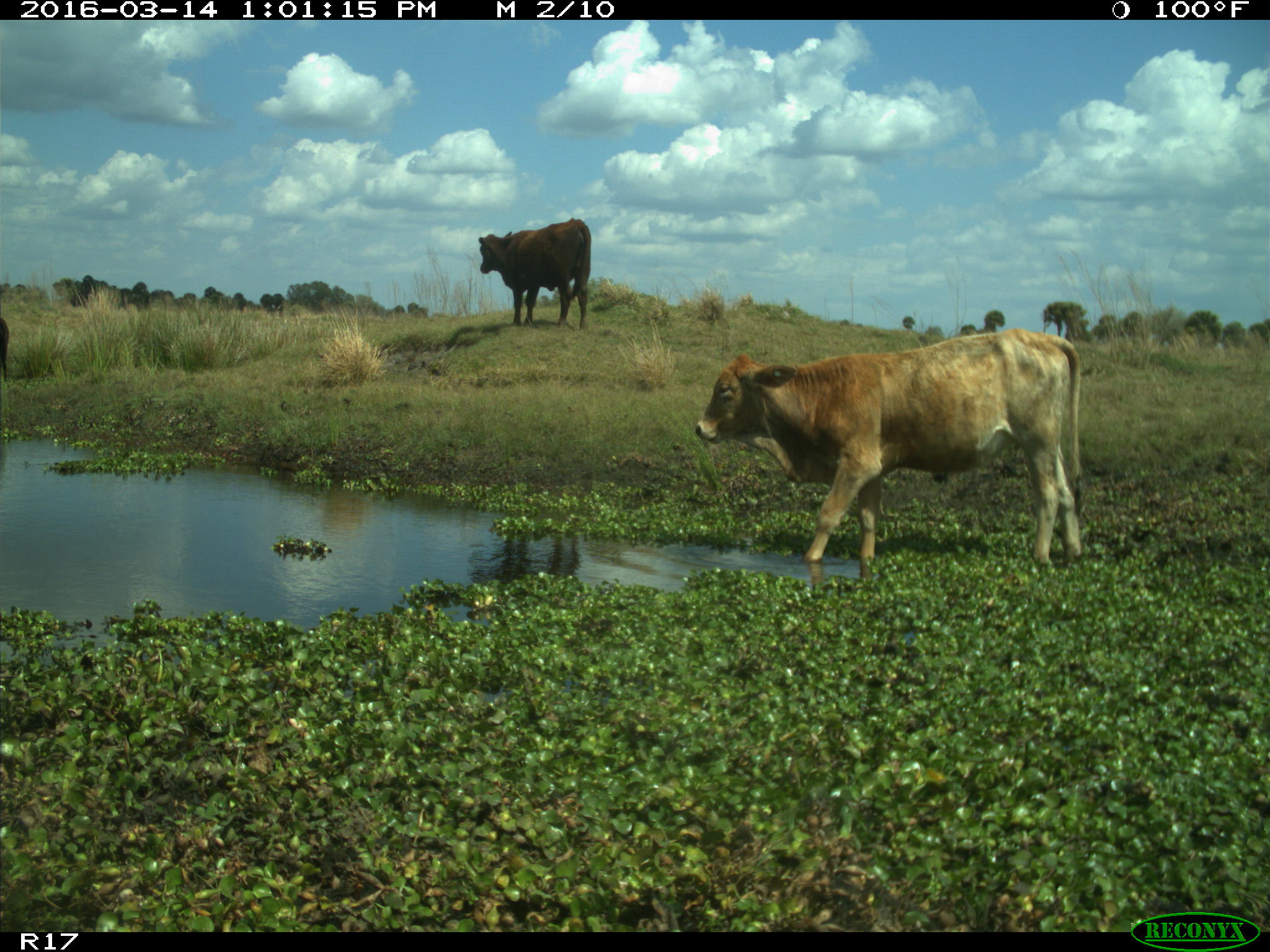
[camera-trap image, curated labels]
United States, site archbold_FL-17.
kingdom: Animalia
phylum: Chordata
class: Mammalia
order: Artiodactyla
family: Bovidae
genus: Bos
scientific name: Bos taurus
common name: domestic cow